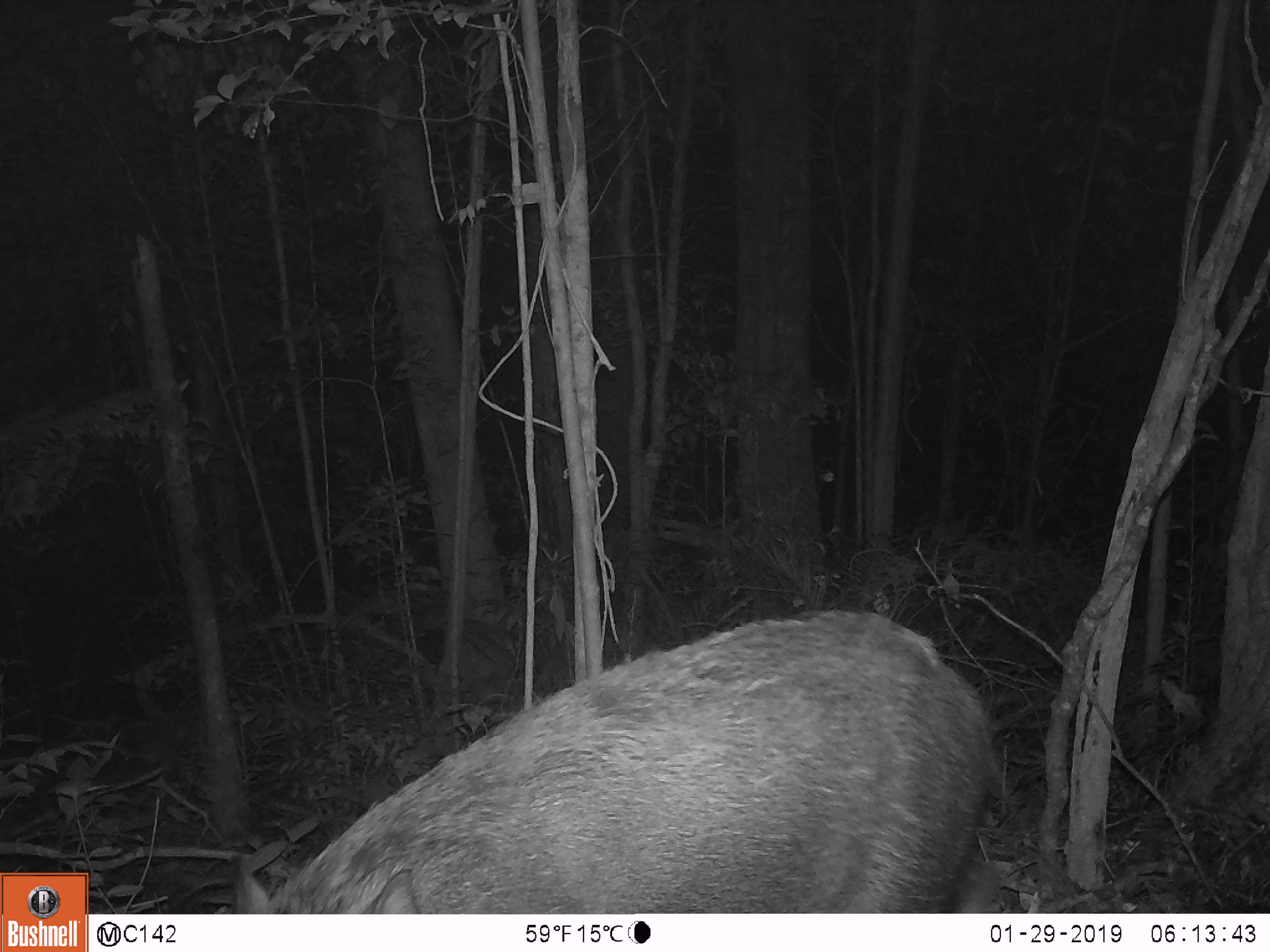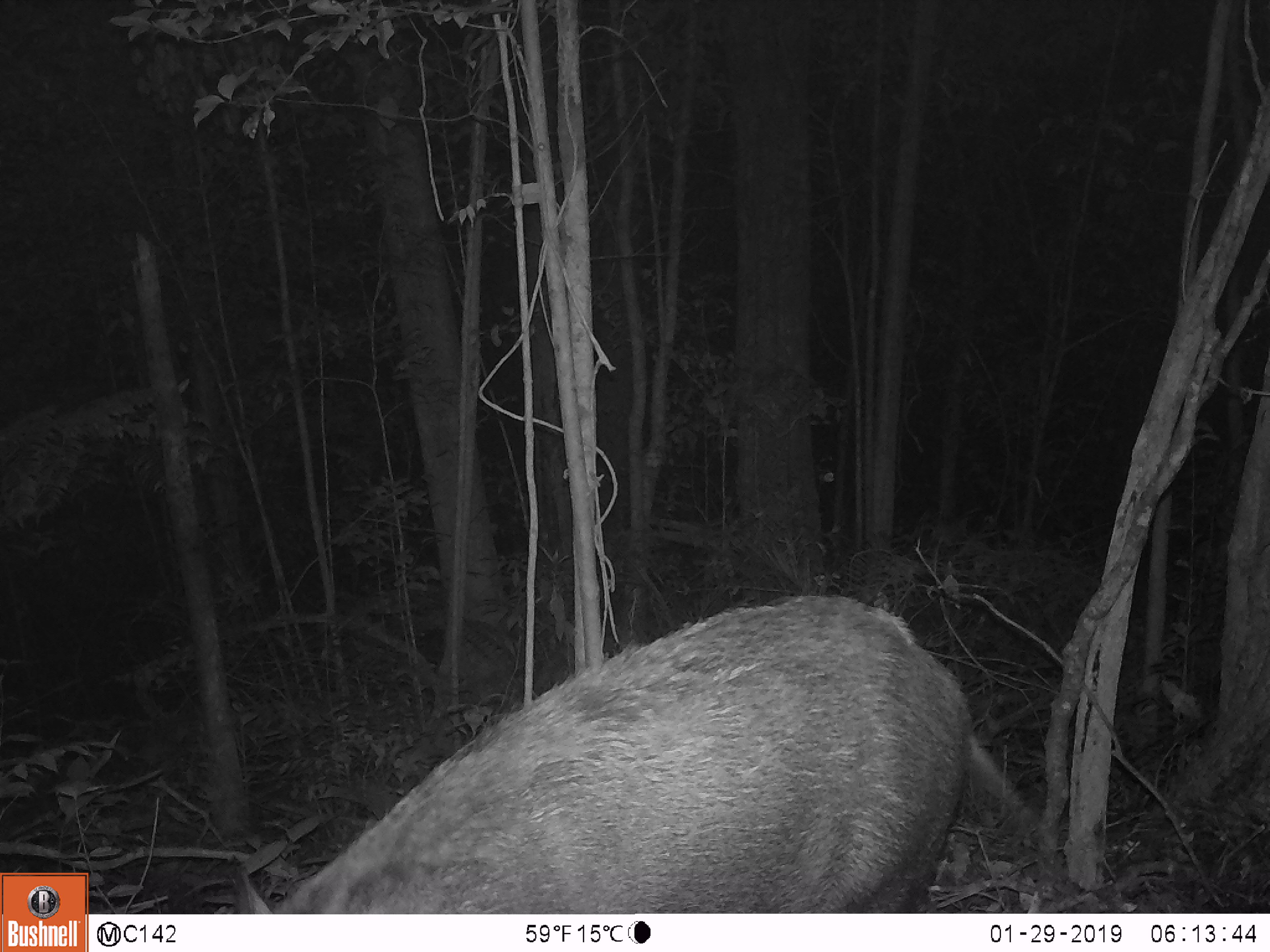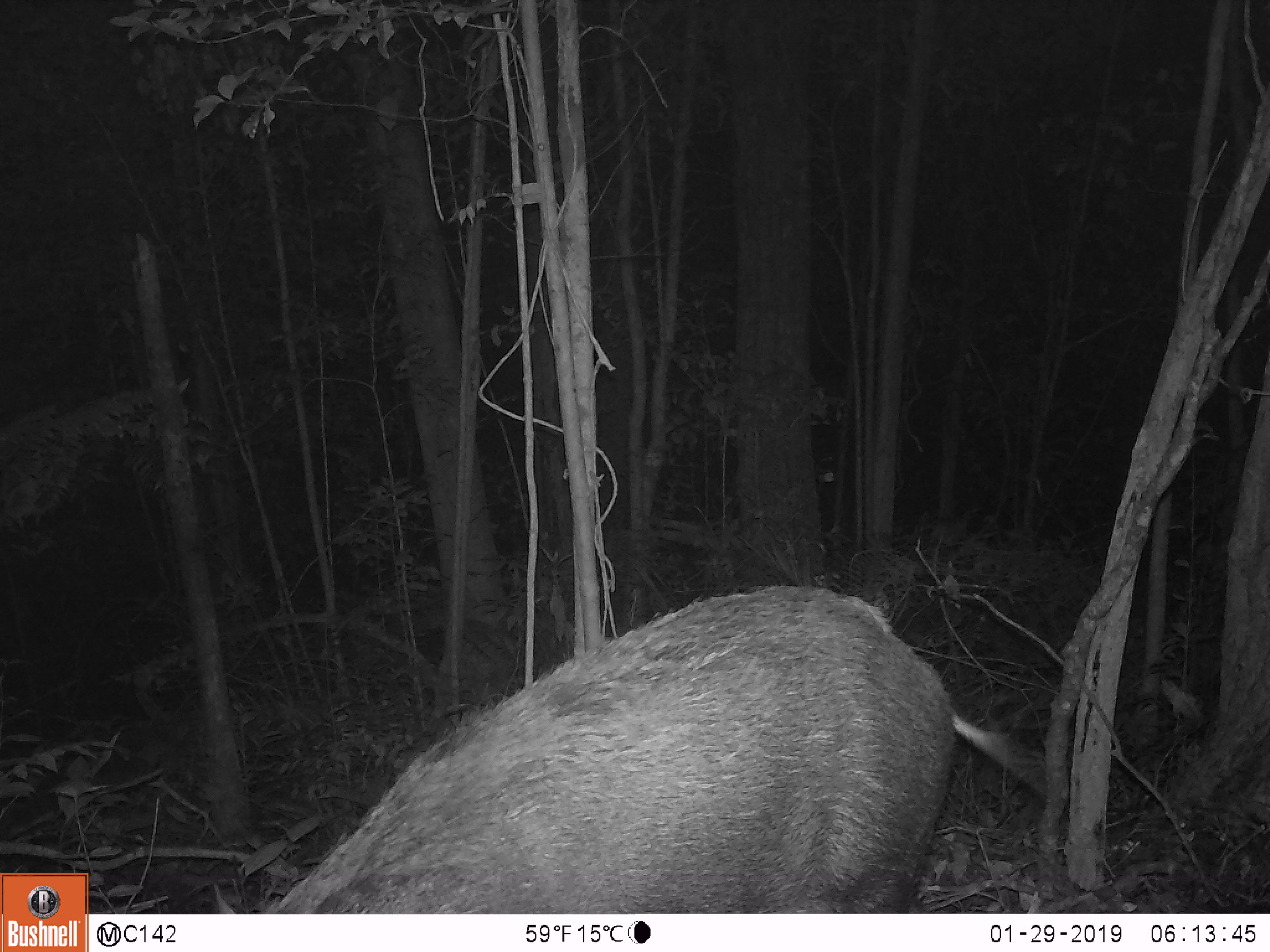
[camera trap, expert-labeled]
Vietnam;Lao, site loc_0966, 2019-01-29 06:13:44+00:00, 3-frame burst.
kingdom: Animalia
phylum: Chordata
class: Mammalia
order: Artiodactyla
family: Suidae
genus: Sus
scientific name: Sus scrofa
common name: eurasian wild pig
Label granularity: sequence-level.